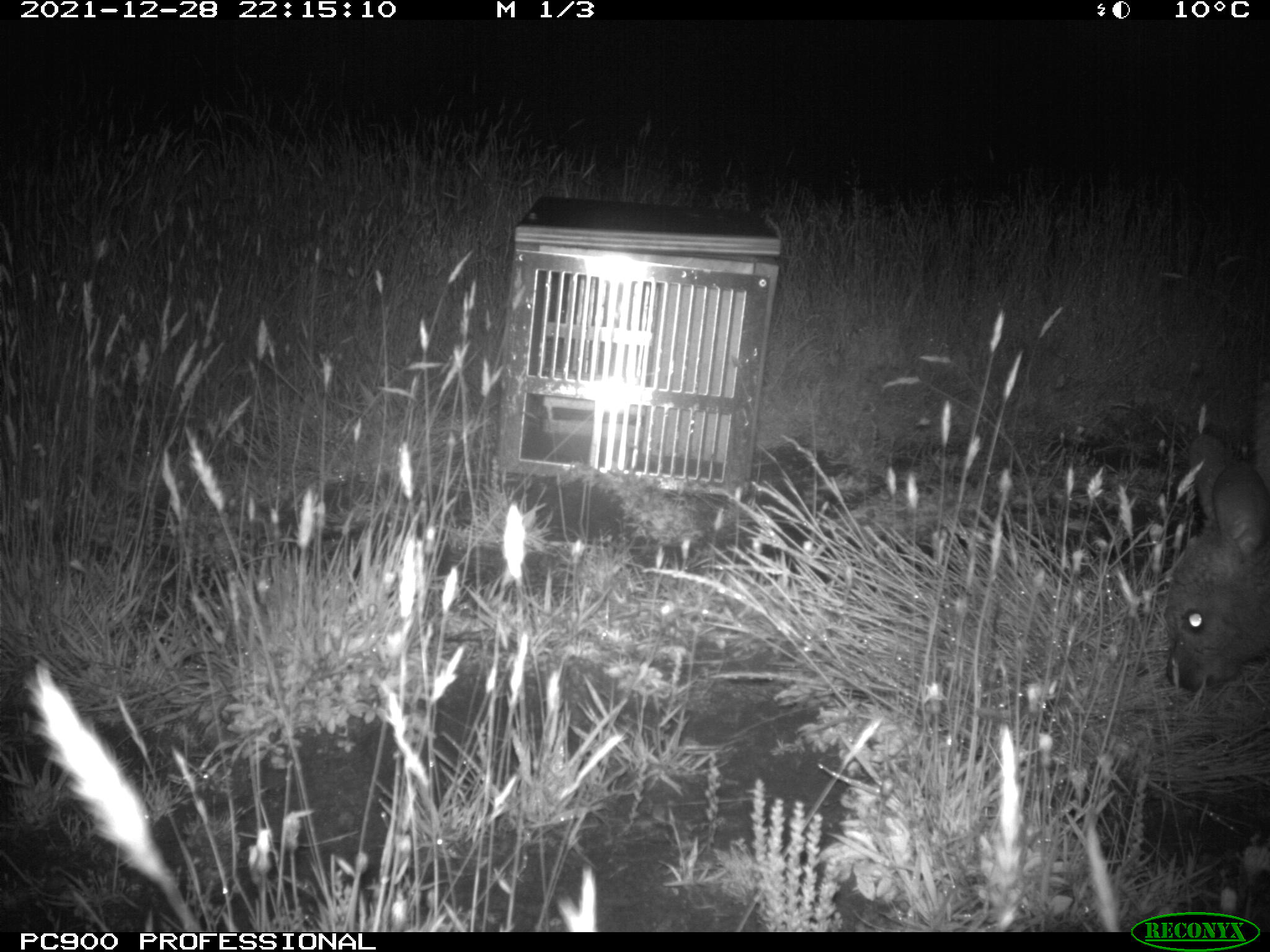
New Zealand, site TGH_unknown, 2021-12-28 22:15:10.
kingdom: Animalia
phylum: Chordata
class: Mammalia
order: Diprotodontia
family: Macropodidae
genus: Notamacropus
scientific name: Notamacropus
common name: wallaby